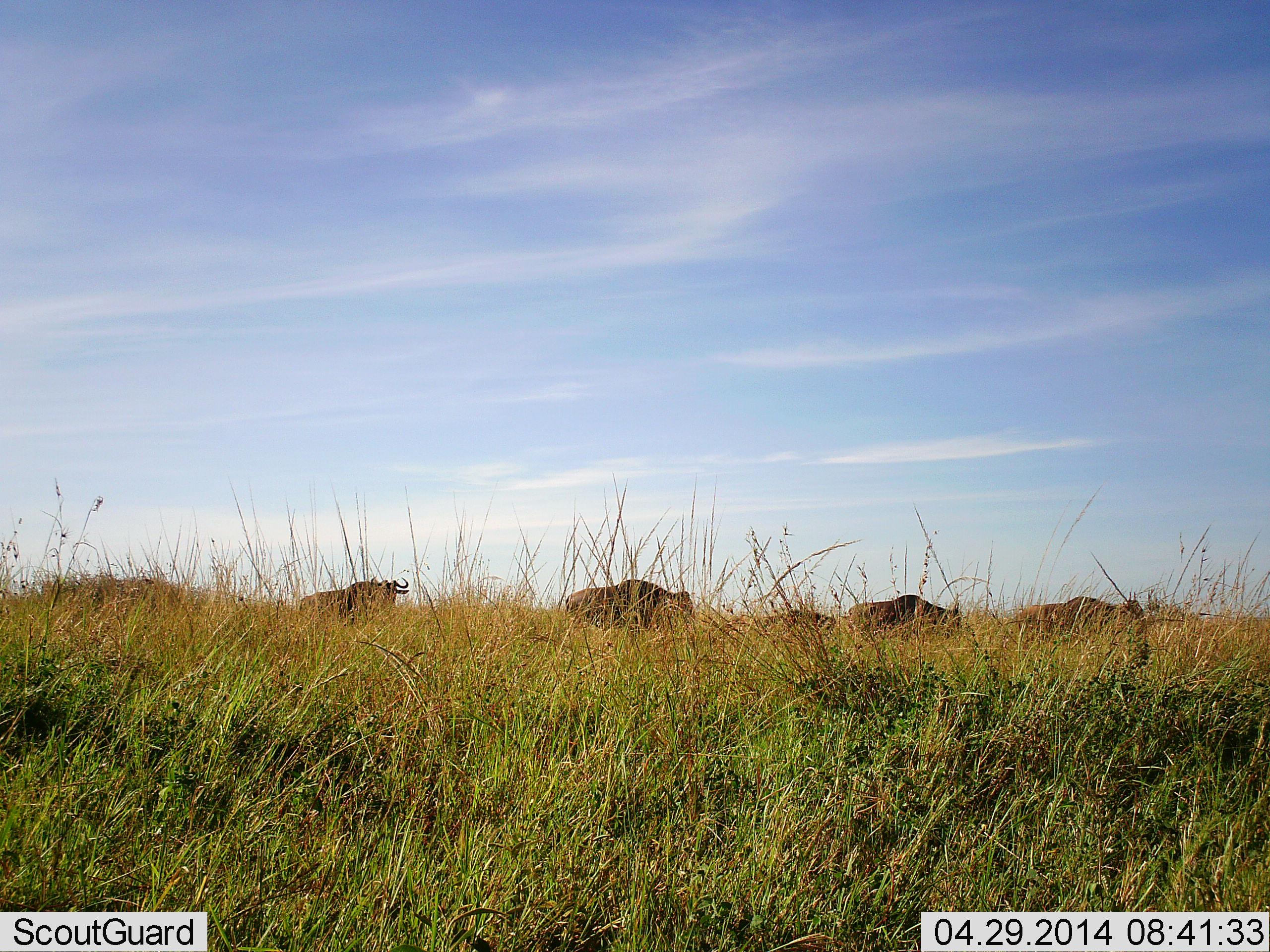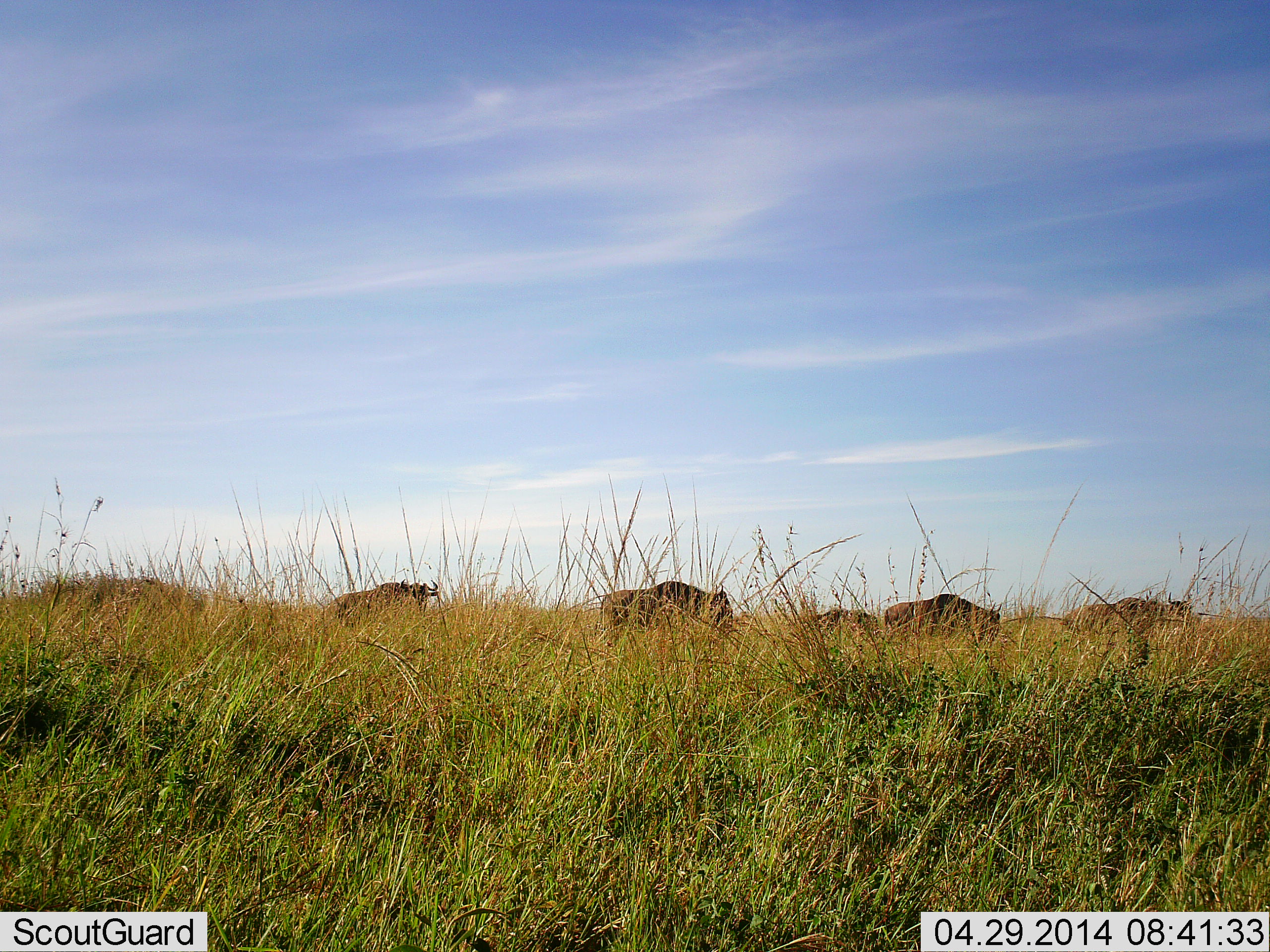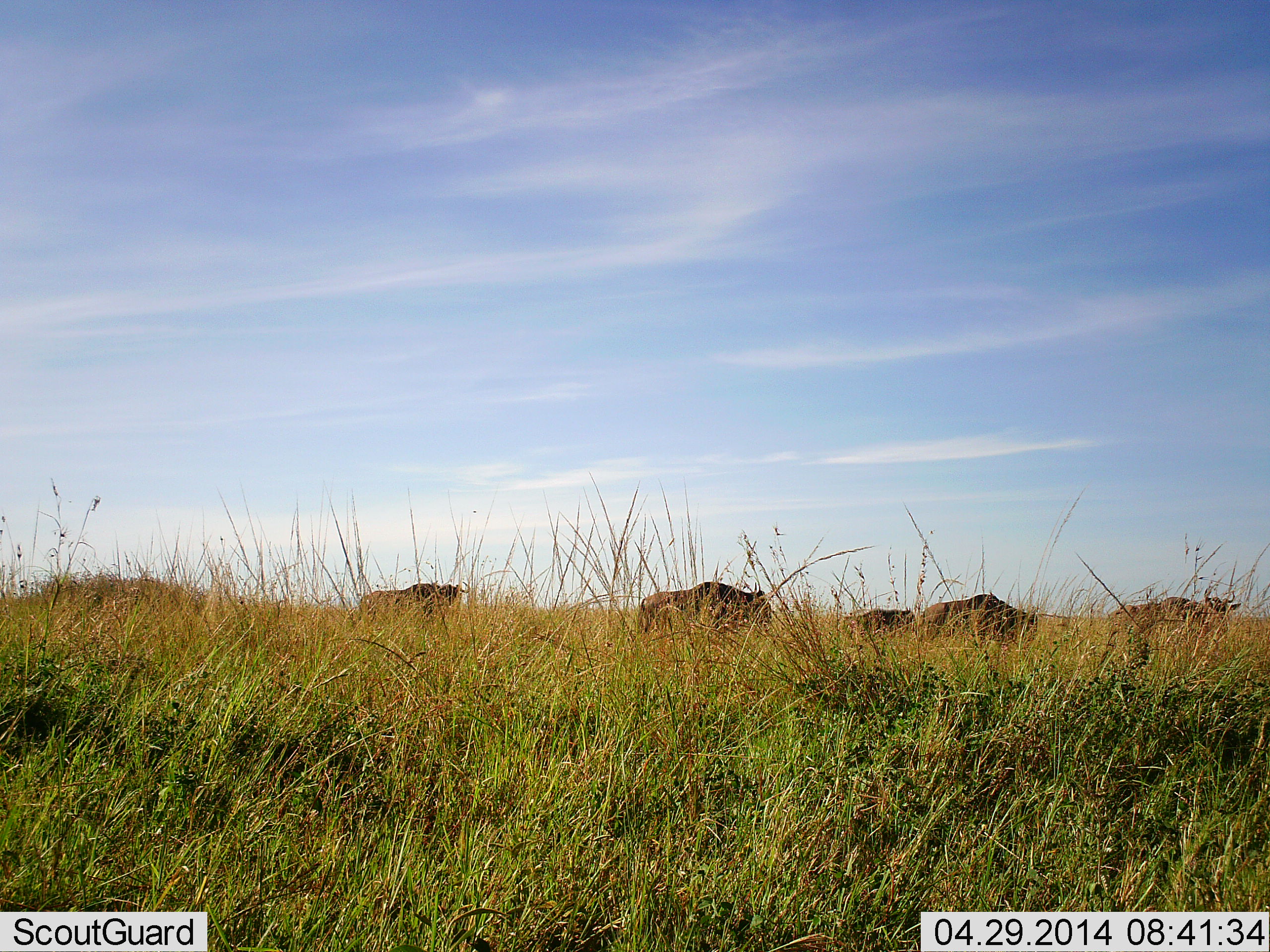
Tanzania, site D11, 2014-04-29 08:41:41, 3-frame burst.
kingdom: Animalia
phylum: Chordata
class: Mammalia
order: Artiodactyla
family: Bovidae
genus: Connochaetes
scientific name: Connochaetes taurinus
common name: blue wildebeest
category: wildebeest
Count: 5.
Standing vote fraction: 0%.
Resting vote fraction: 0%.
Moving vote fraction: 100%.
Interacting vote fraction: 0%.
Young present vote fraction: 0%.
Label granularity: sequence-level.